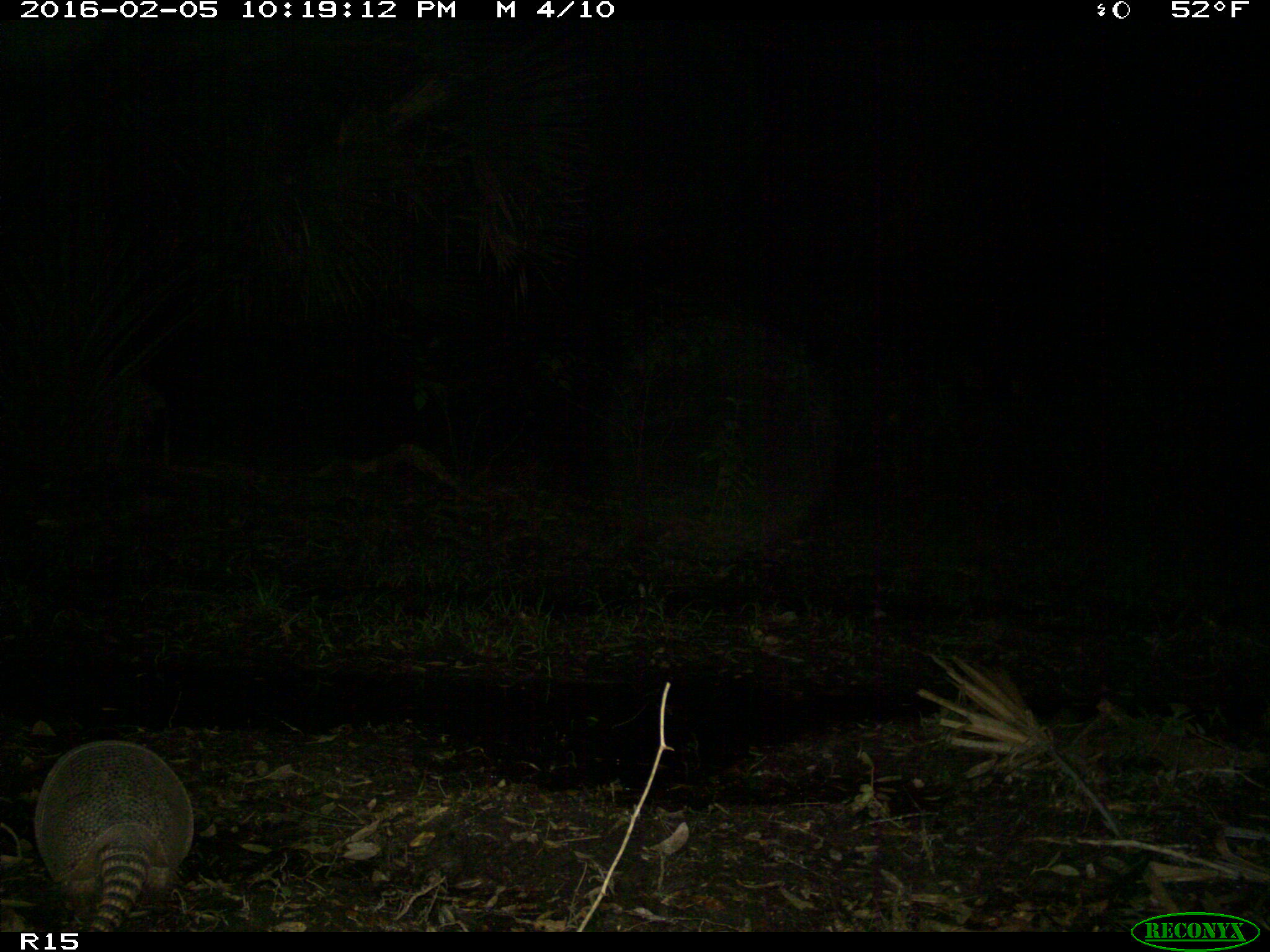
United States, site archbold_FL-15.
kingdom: Animalia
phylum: Chordata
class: Mammalia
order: Cingulata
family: Dasypodidae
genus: Dasypus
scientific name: Dasypus novemcinctus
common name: nine-banded armadillo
Dasypus novemcinctus (nine-banded armadillo).